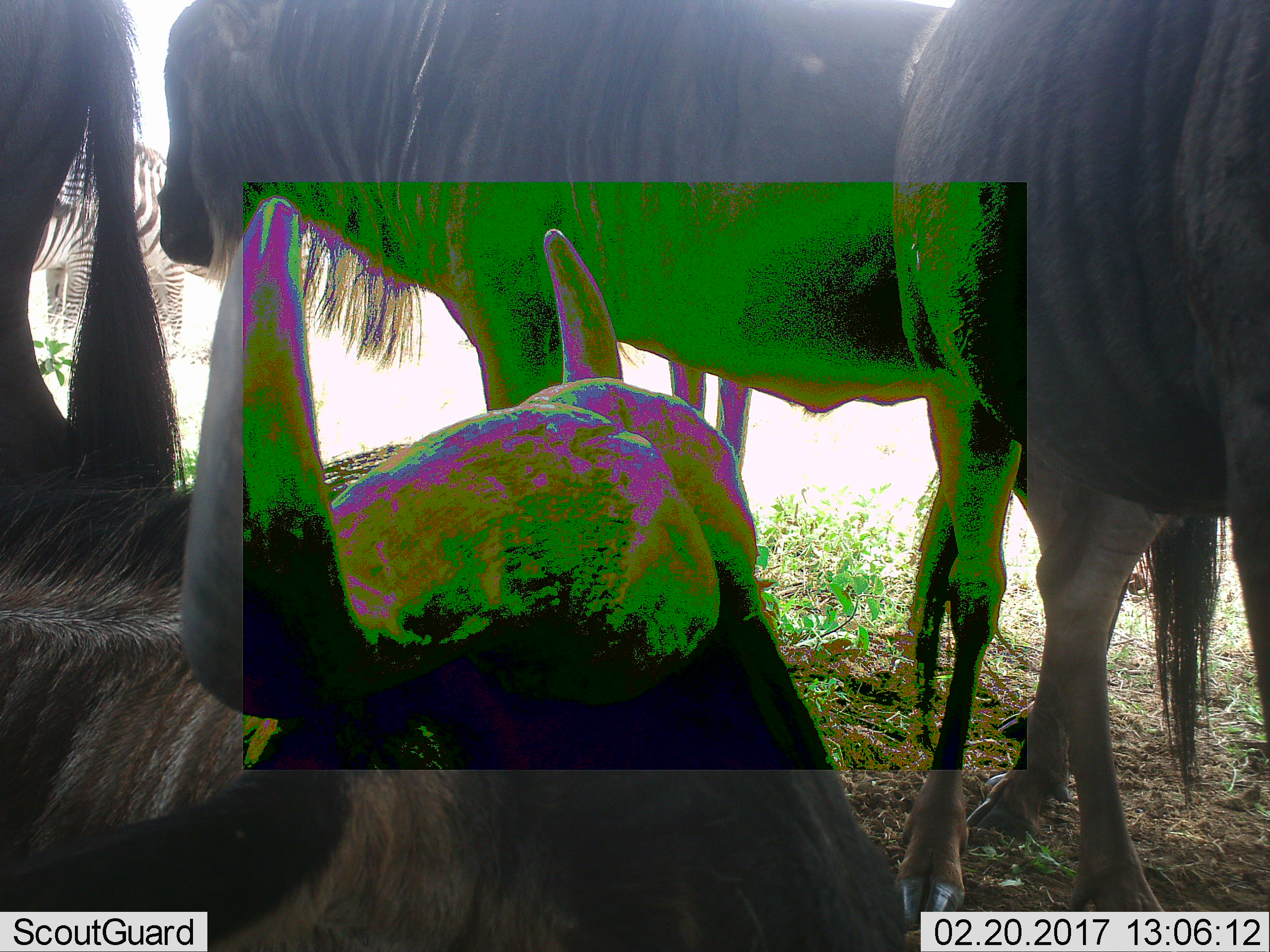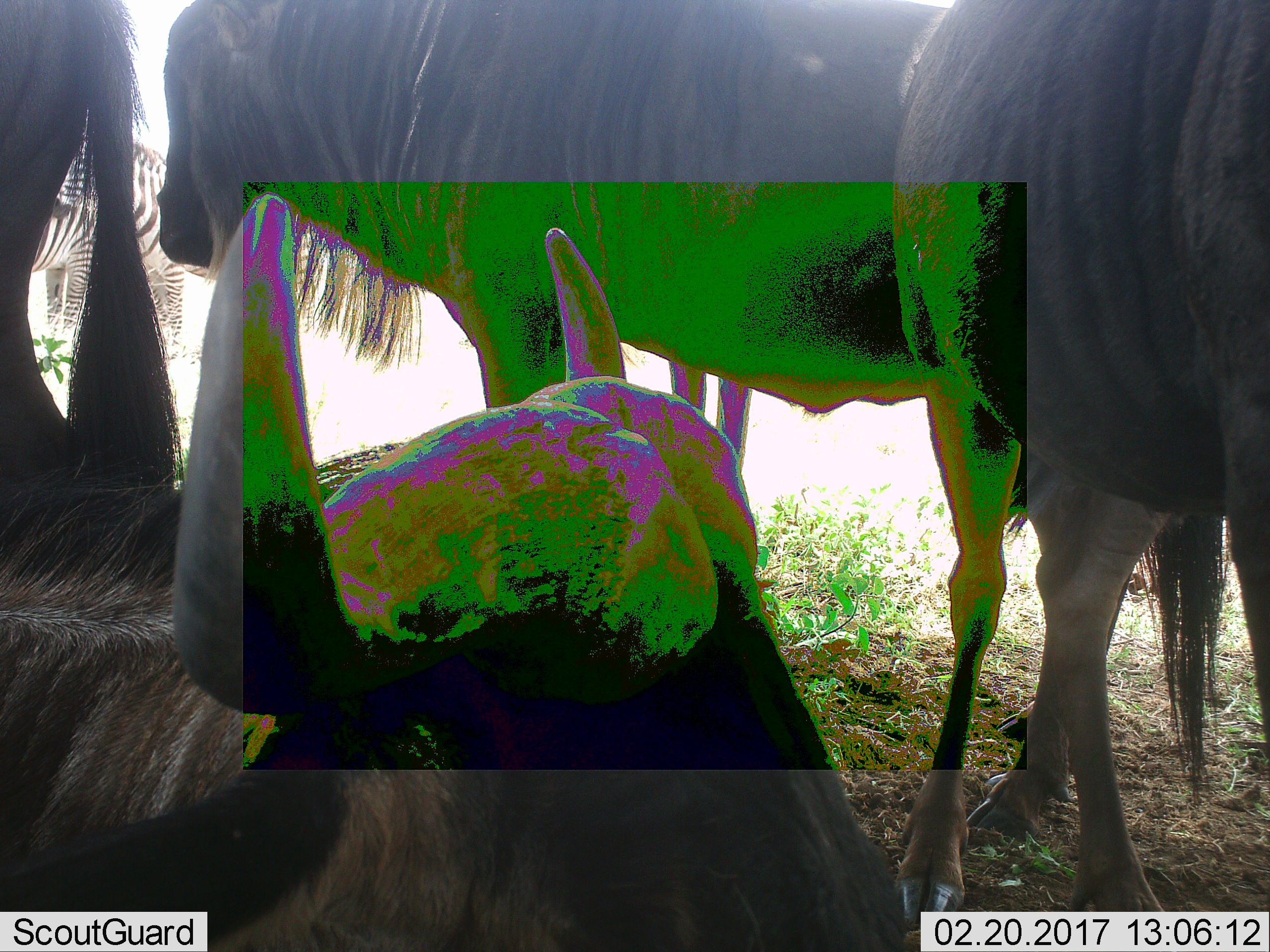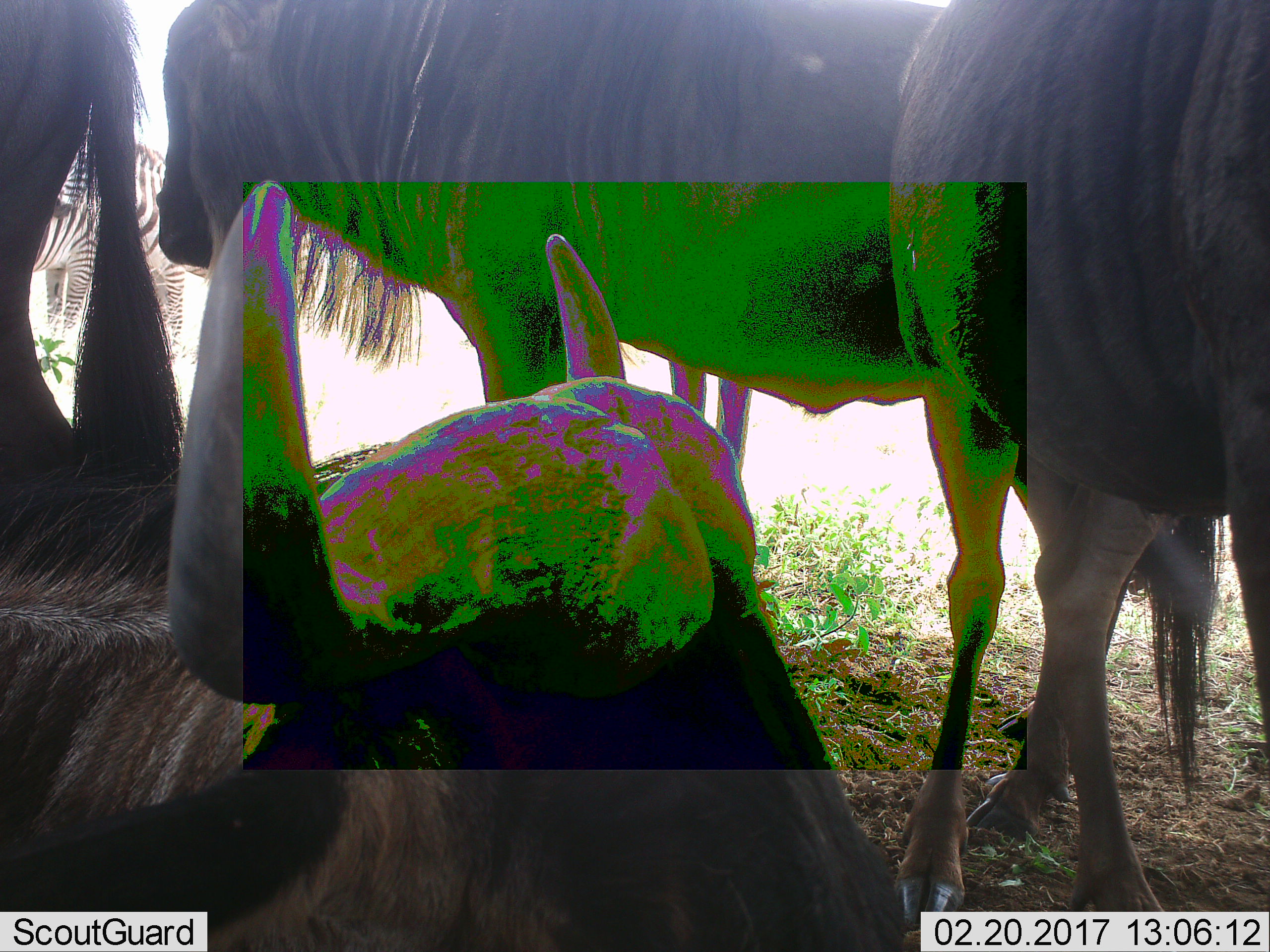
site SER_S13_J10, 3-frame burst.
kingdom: Animalia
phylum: Chordata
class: Mammalia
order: Artiodactyla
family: Bovidae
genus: Connochaetes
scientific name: Connochaetes taurinus taurinus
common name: blue wildebeest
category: wildebeestblue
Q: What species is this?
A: Wildebeestblue (blue wildebeest) (Connochaetes taurinus taurinus).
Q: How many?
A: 4.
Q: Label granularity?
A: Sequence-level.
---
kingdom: Animalia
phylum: Chordata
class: Mammalia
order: Perissodactyla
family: Equidae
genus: Equus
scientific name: Equus quagga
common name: plains zebra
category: zebraplains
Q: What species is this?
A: Zebraplains (plains zebra) (Equus quagga).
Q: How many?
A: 1.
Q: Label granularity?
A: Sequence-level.